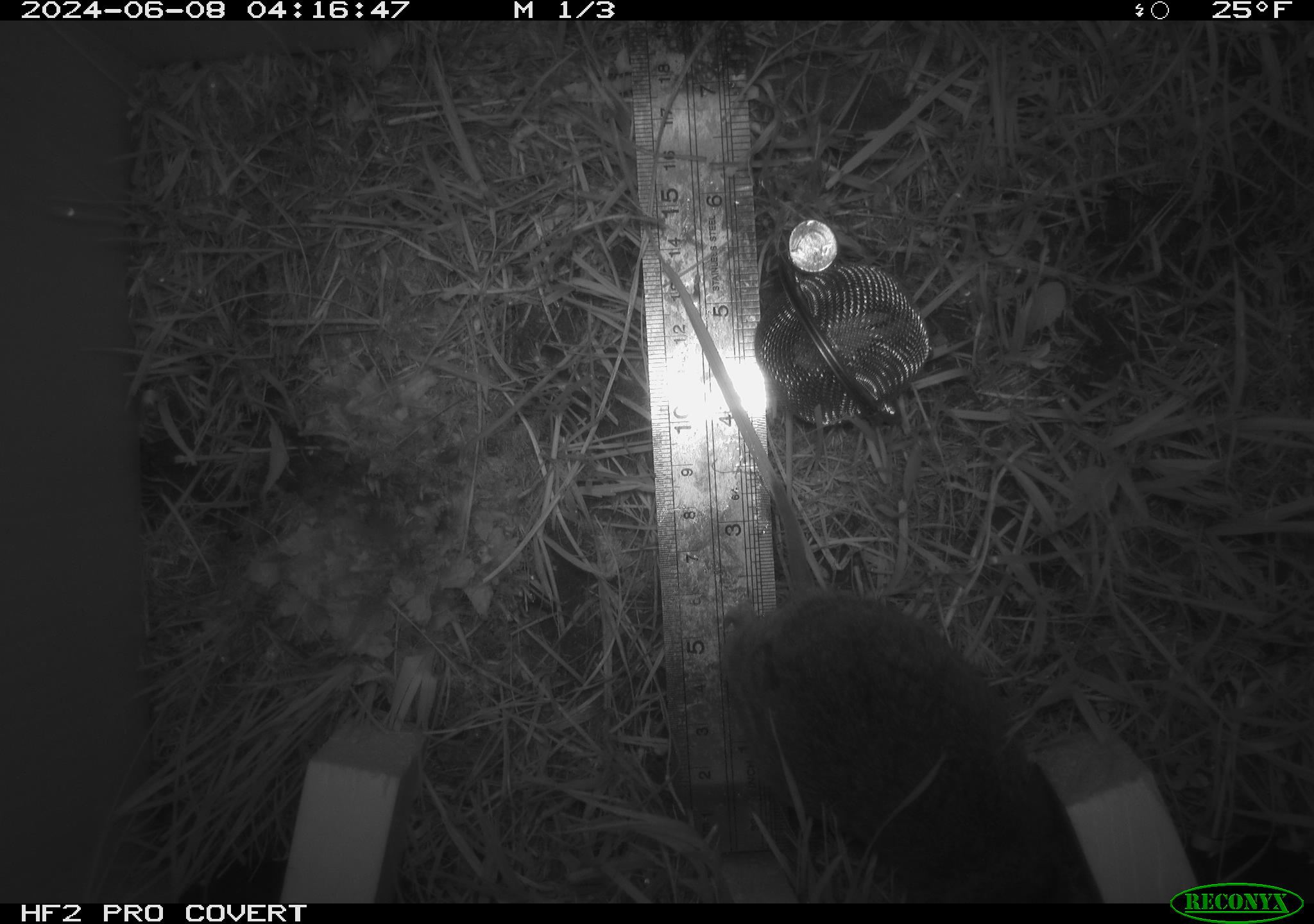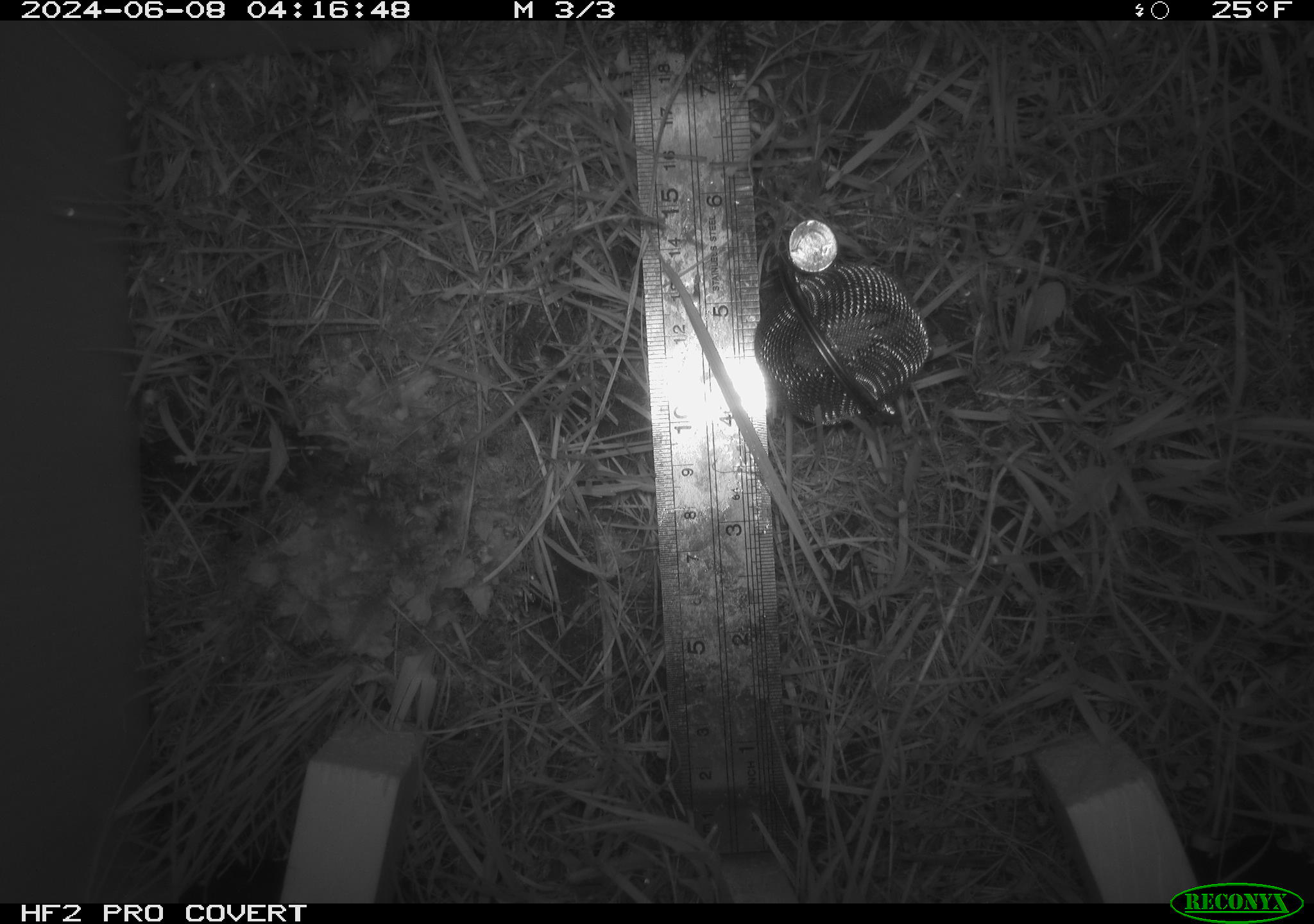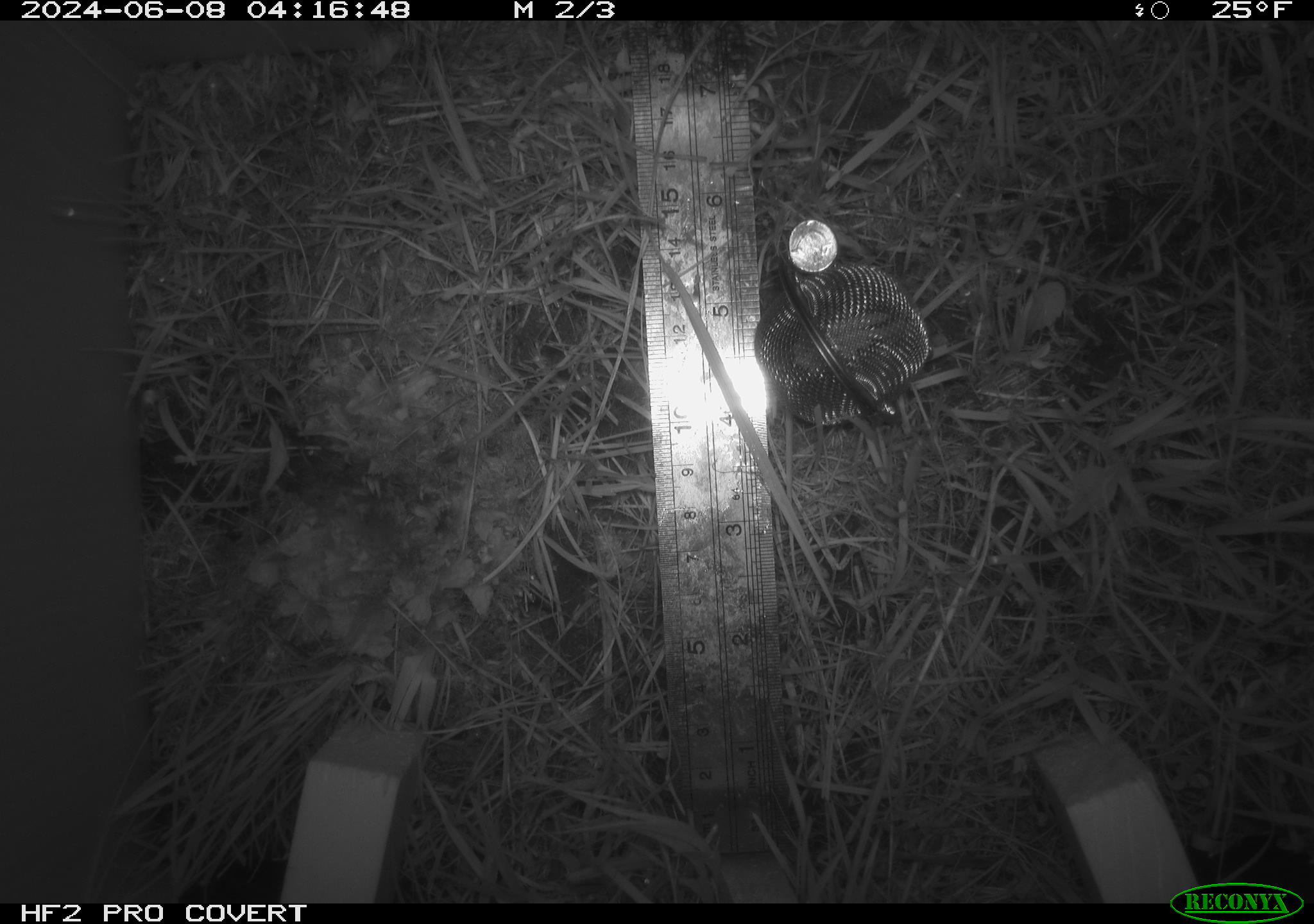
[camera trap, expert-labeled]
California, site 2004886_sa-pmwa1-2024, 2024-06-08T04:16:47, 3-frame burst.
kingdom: Animalia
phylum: Chordata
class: Mammalia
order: Rodentia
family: Cricetidae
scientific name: Arvicolinae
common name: voles, lemmings, and muskrats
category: arvicolinae subfamily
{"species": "arvicolinae subfamily (voles, lemmings, and muskrats) (Arvicolinae)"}